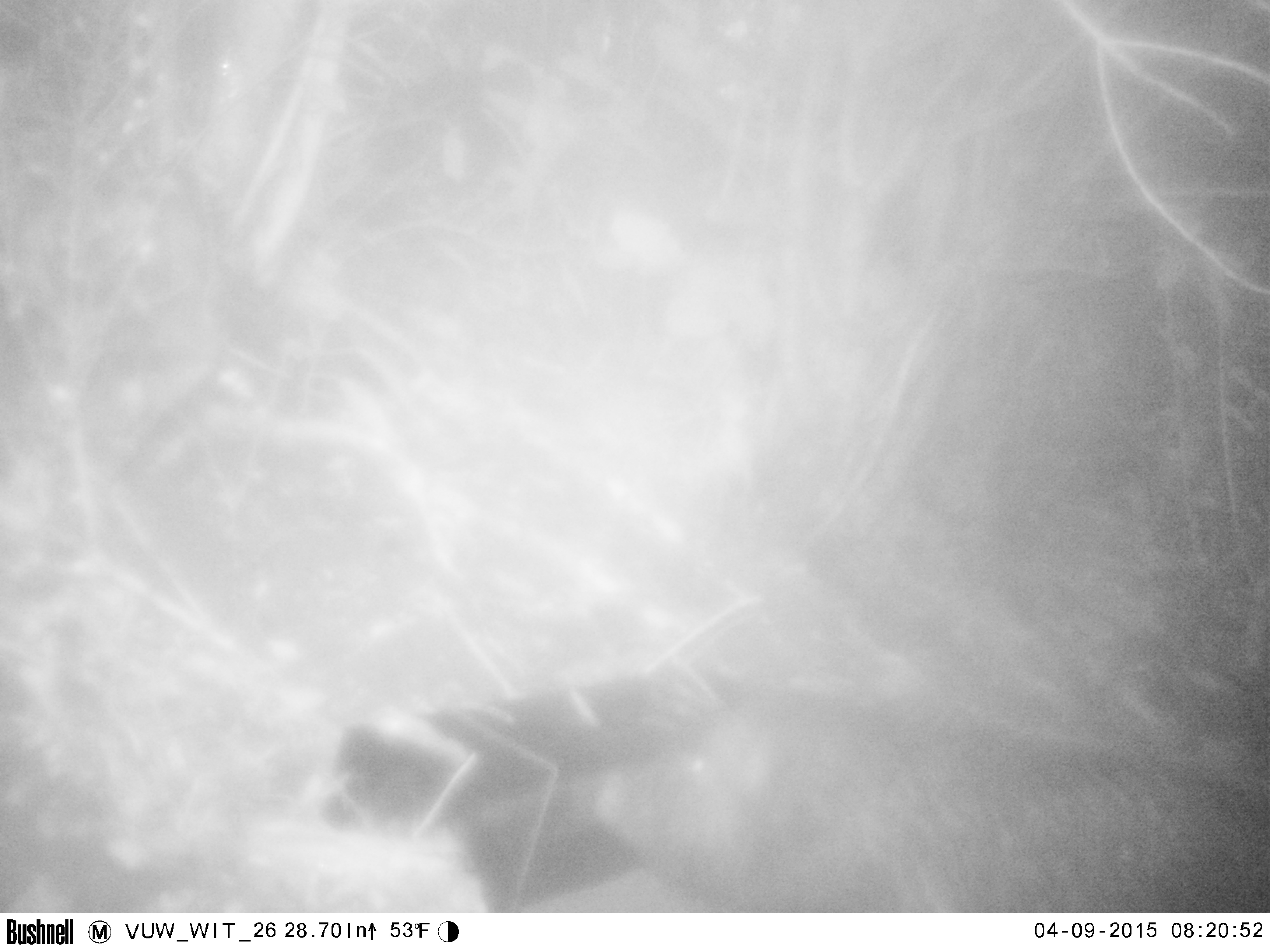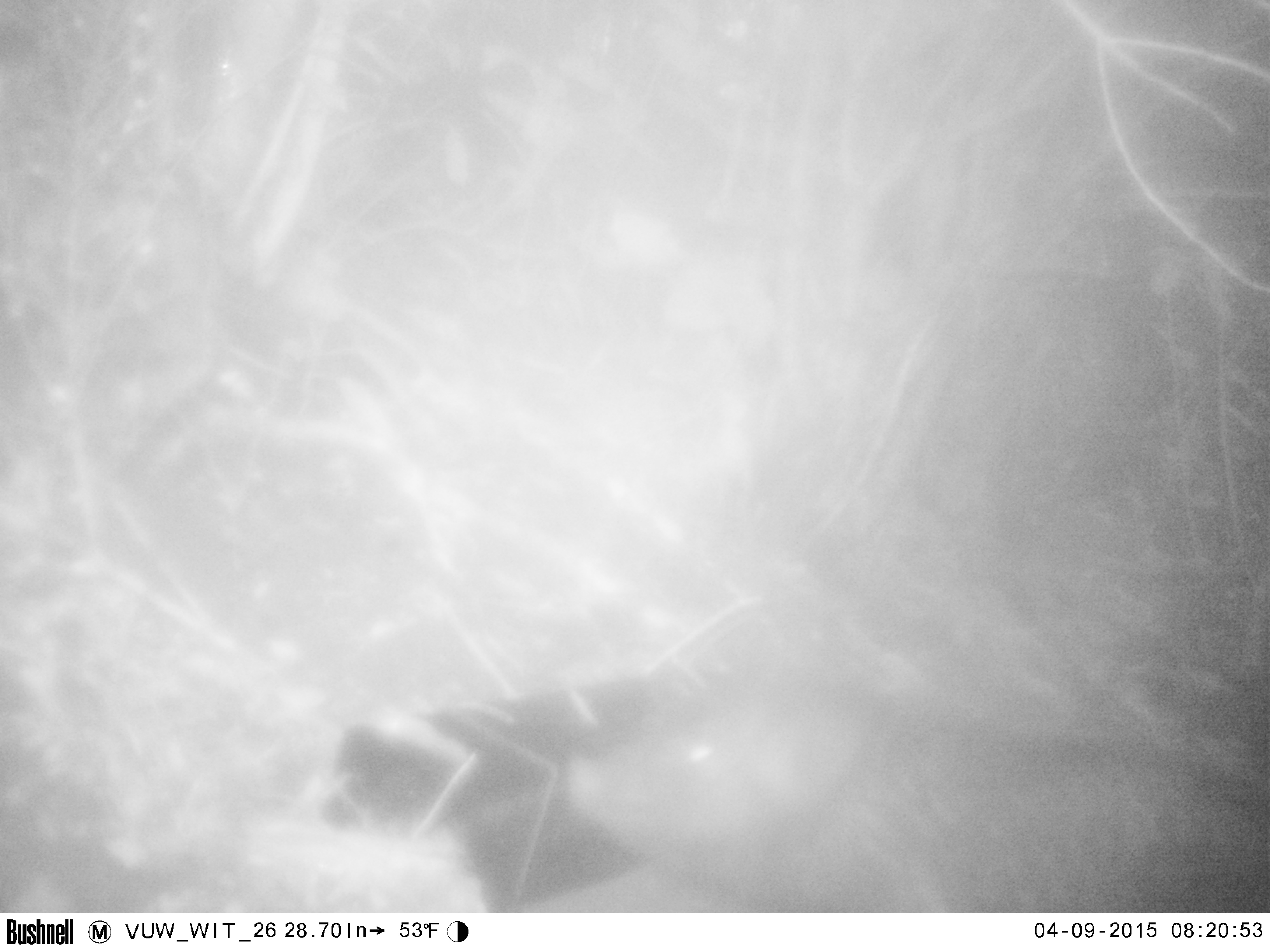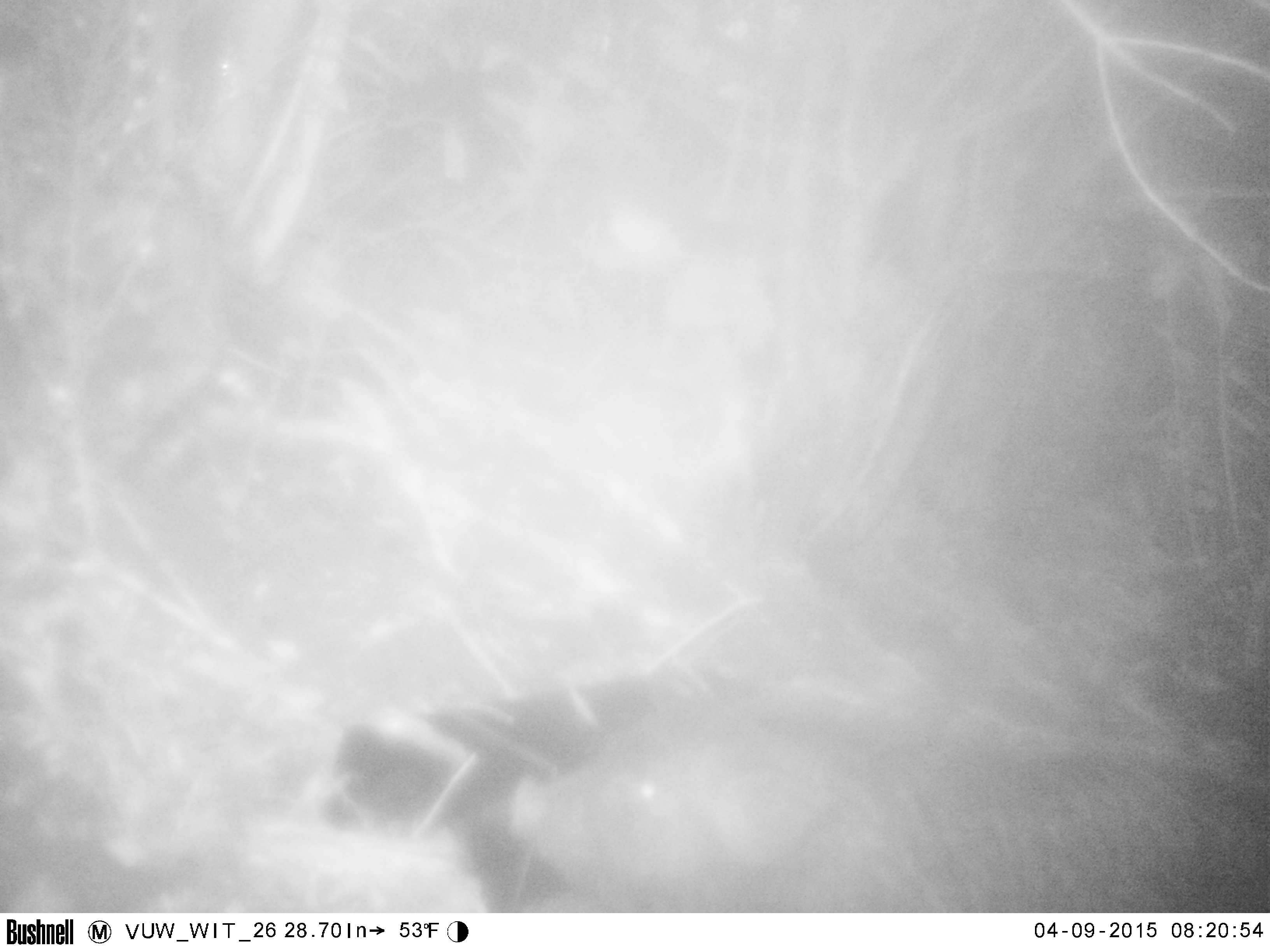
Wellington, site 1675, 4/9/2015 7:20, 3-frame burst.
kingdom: Animalia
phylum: Chordata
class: Mammalia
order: Artiodactyla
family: Suidae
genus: Sus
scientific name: Sus scrofa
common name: pig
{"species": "pig (Sus scrofa)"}